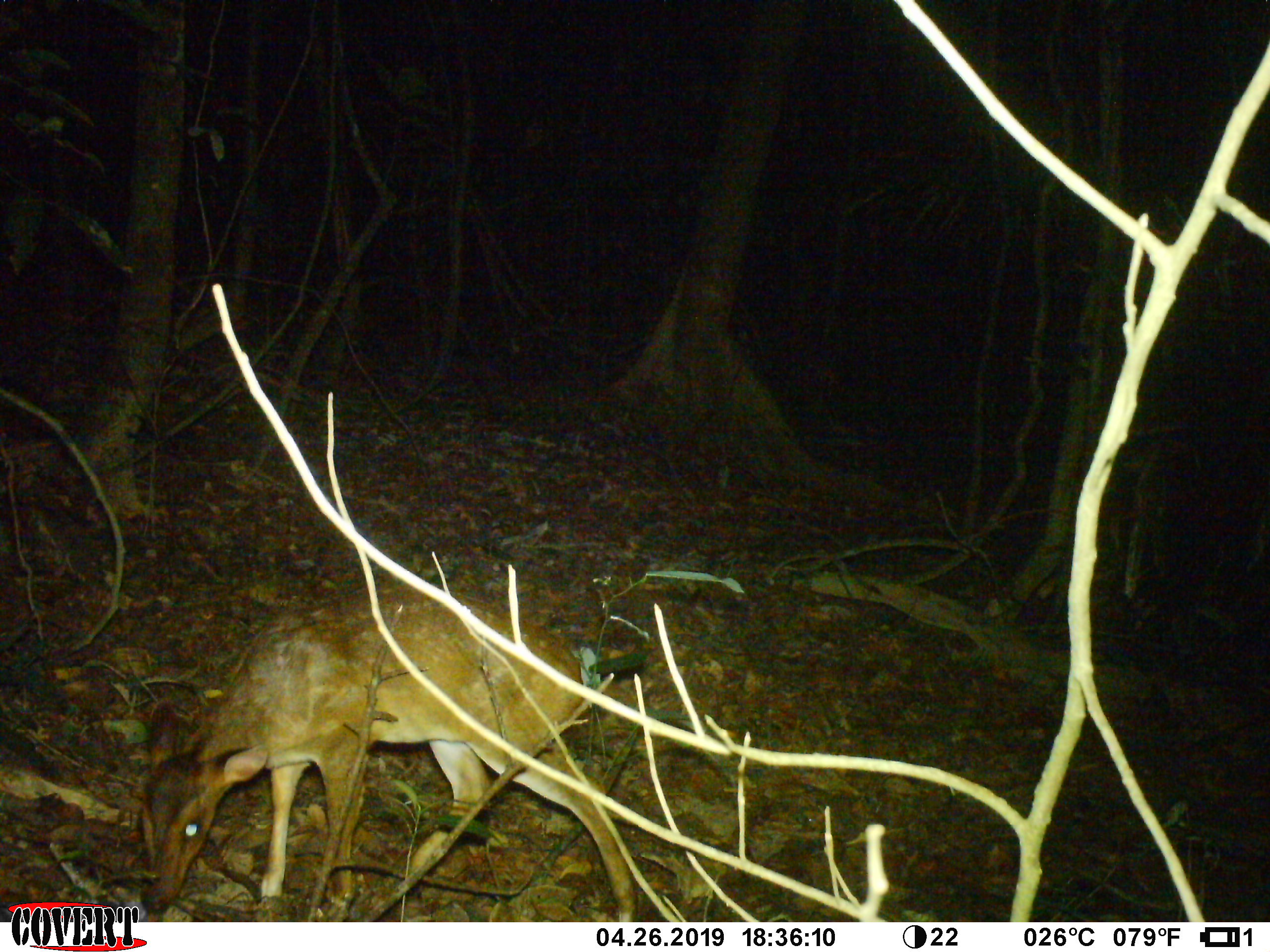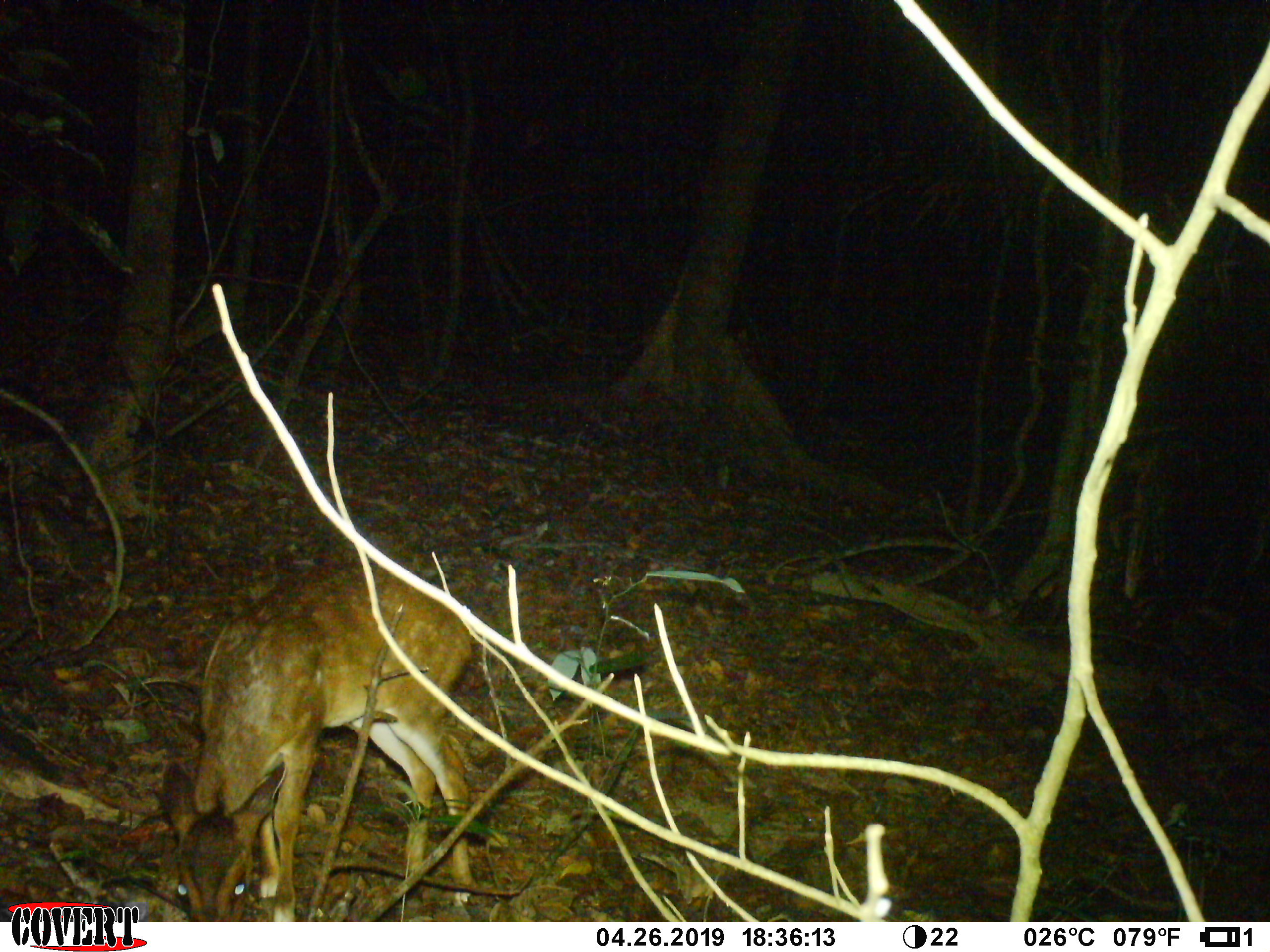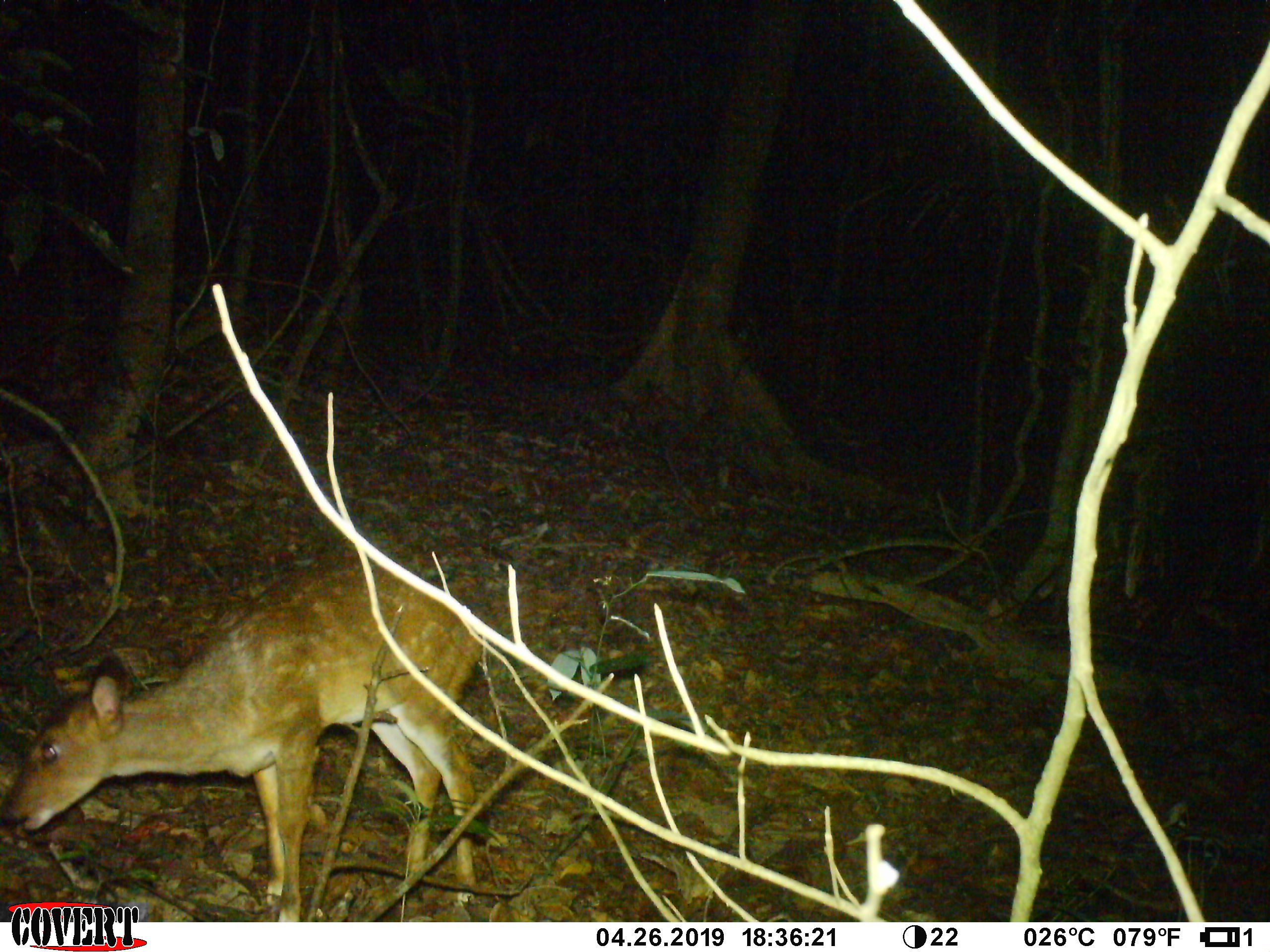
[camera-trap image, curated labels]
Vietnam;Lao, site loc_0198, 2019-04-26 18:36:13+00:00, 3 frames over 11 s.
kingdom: Animalia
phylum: Chordata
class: Mammalia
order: Artiodactyla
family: Cervidae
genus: Muntiacus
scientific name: Muntiacus vuquangensis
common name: large-antlered muntjac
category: large antlered muntjac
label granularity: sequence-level